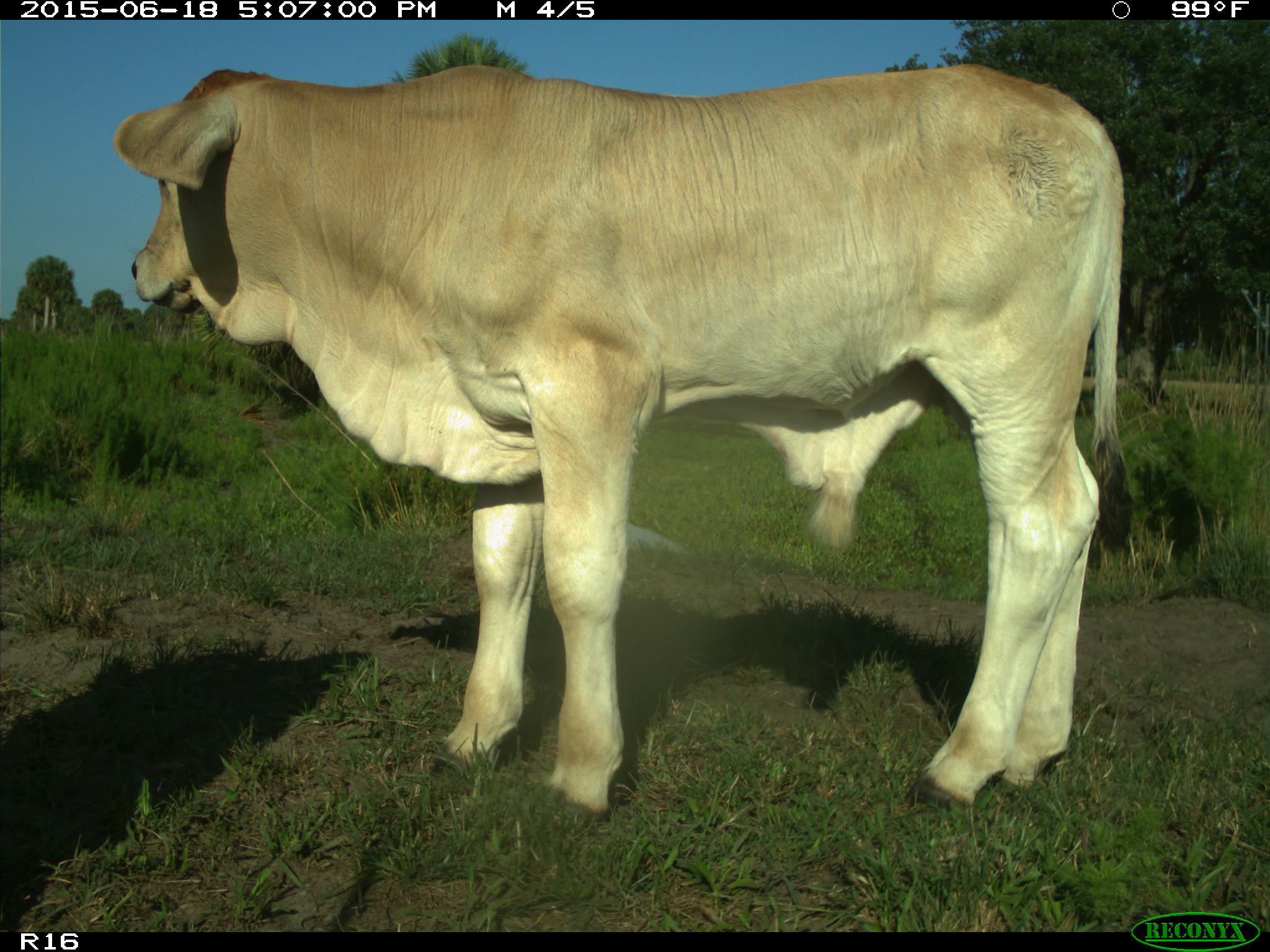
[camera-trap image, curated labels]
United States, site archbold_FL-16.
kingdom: Animalia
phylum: Chordata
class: Mammalia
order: Artiodactyla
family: Bovidae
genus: Bos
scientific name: Bos taurus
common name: domestic cow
Bos taurus (domestic cow).